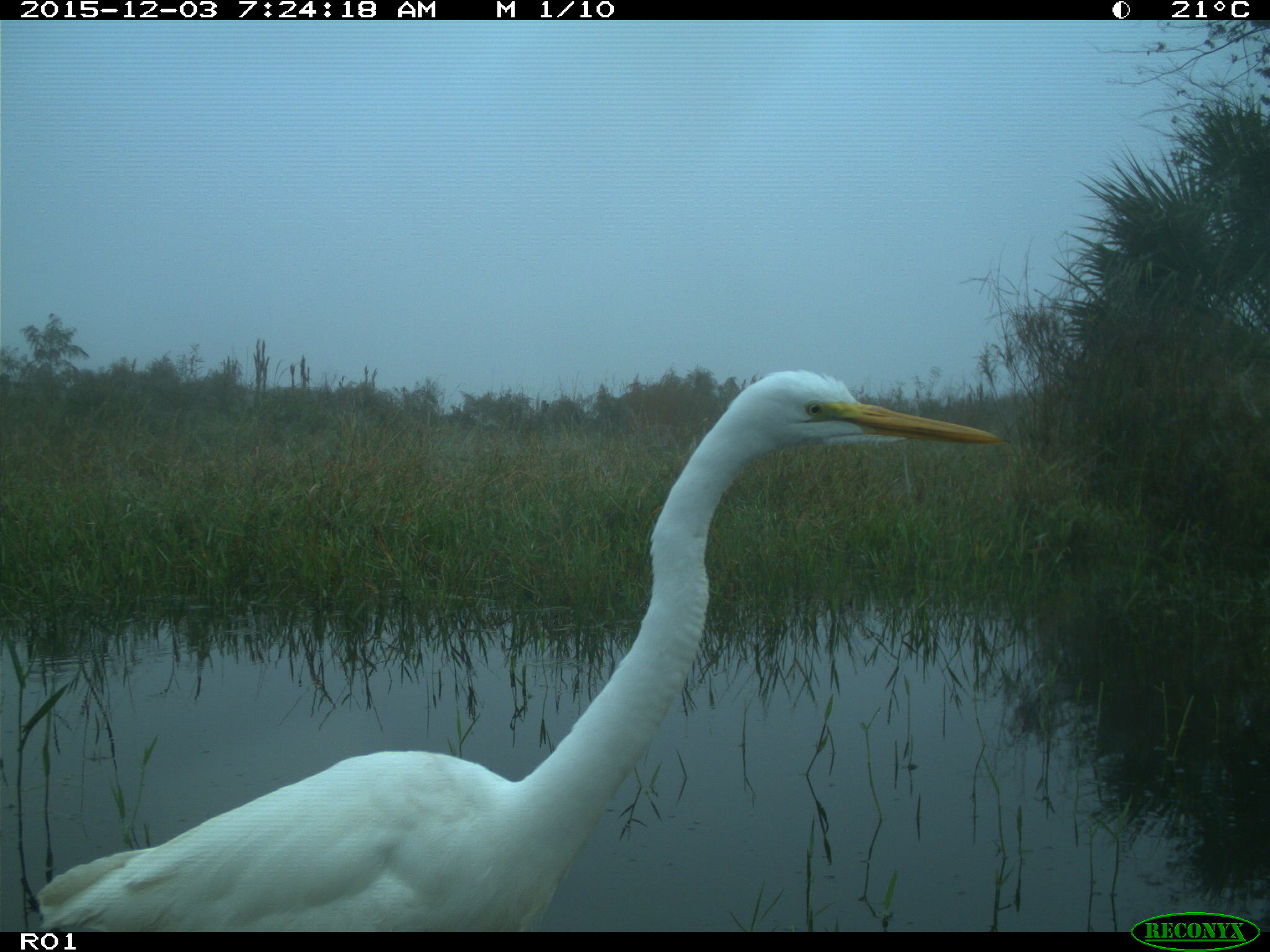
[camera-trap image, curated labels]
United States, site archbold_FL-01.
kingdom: Animalia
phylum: Chordata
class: Aves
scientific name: Aves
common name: birds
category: unidentified bird